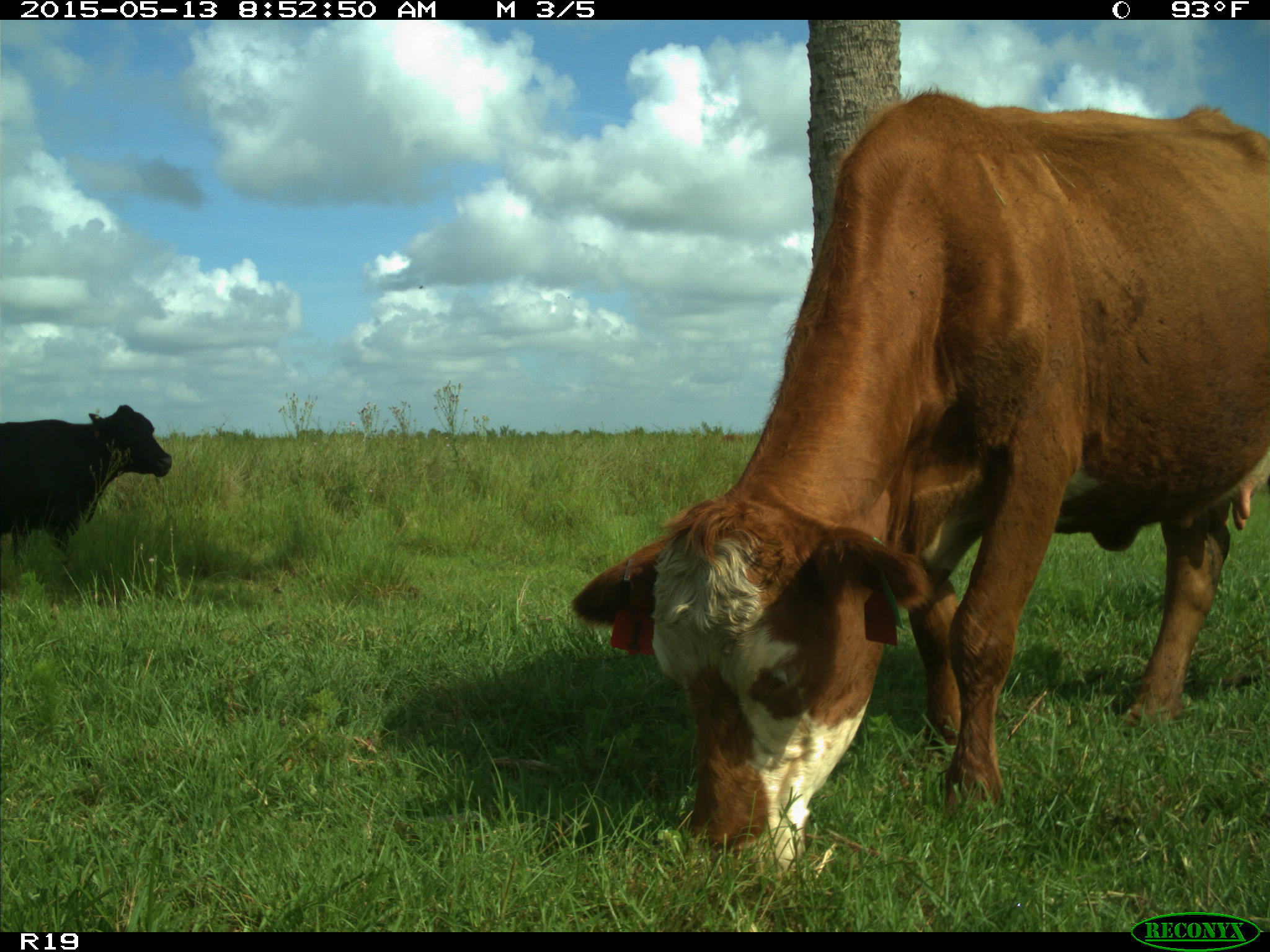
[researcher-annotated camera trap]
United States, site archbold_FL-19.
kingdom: Animalia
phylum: Chordata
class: Mammalia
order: Artiodactyla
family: Bovidae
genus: Bos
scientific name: Bos taurus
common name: domestic cow